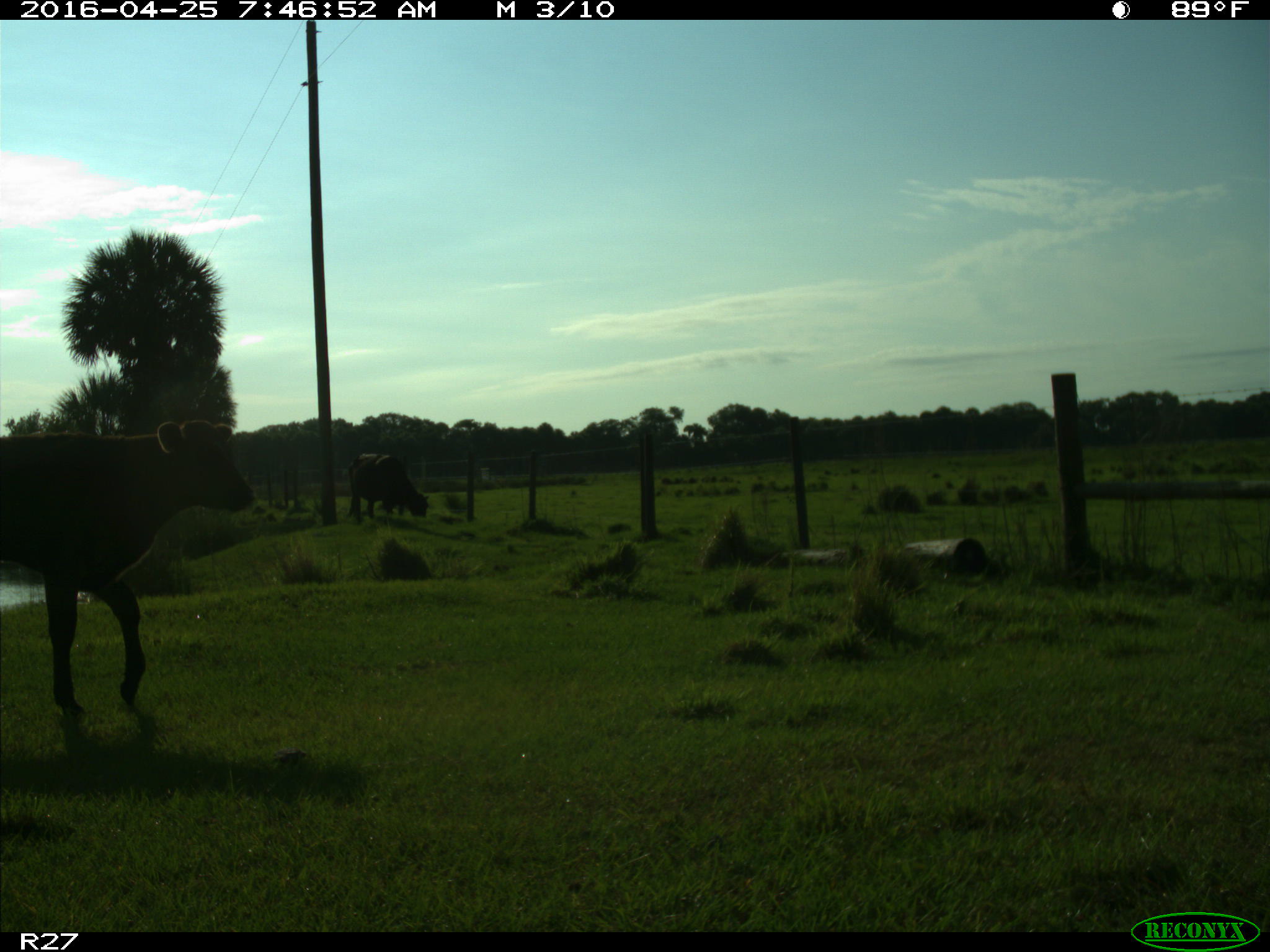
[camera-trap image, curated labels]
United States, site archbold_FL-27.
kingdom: Animalia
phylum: Chordata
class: Mammalia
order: Artiodactyla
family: Bovidae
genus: Bos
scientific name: Bos taurus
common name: domestic cow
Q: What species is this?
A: Bos taurus (domestic cow).